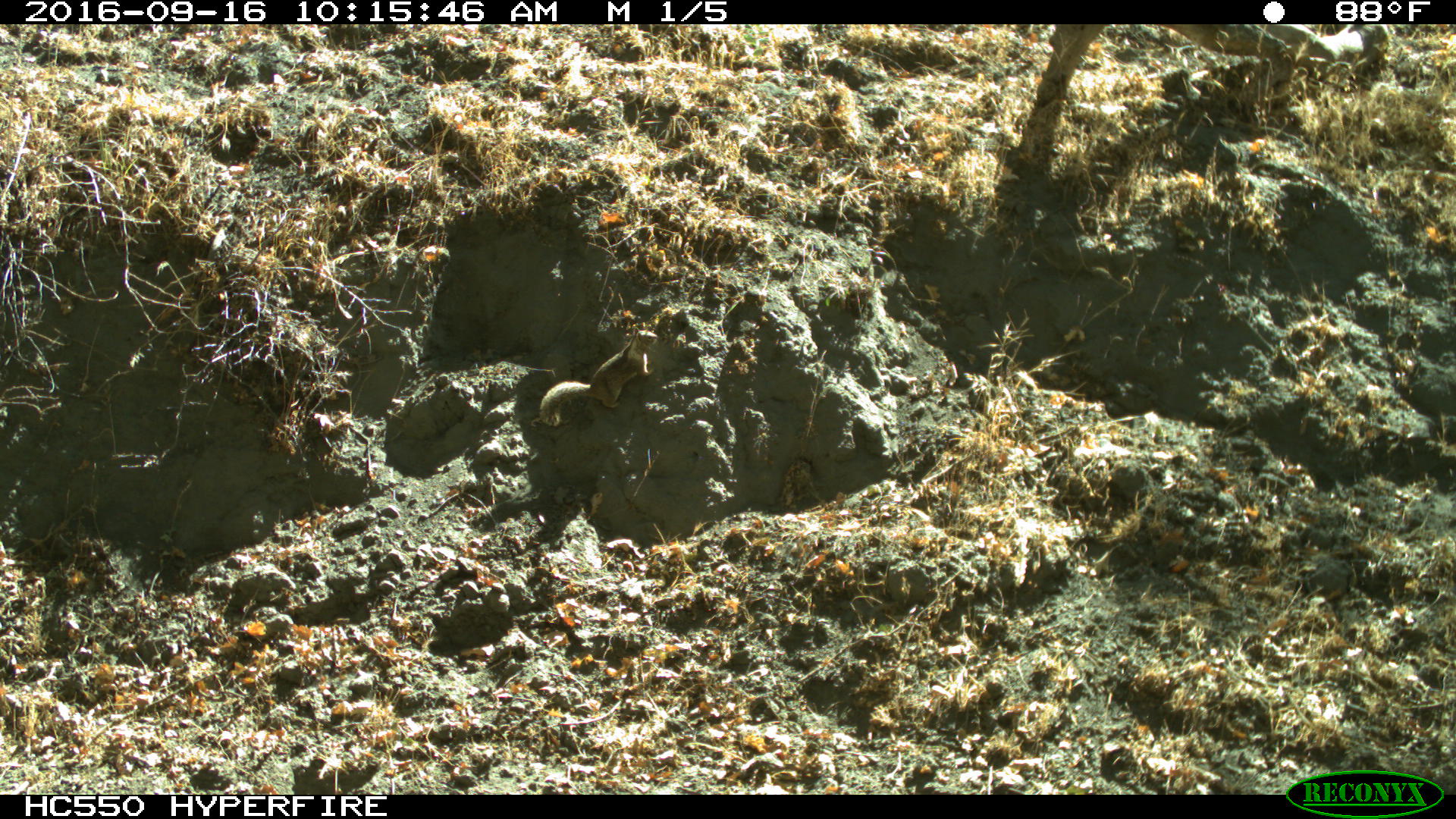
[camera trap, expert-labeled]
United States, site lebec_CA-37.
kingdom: Animalia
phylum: Chordata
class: Mammalia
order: Rodentia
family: Sciuridae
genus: Otospermophilus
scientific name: Otospermophilus beecheyi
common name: california ground squirrel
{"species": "Otospermophilus beecheyi (california ground squirrel)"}